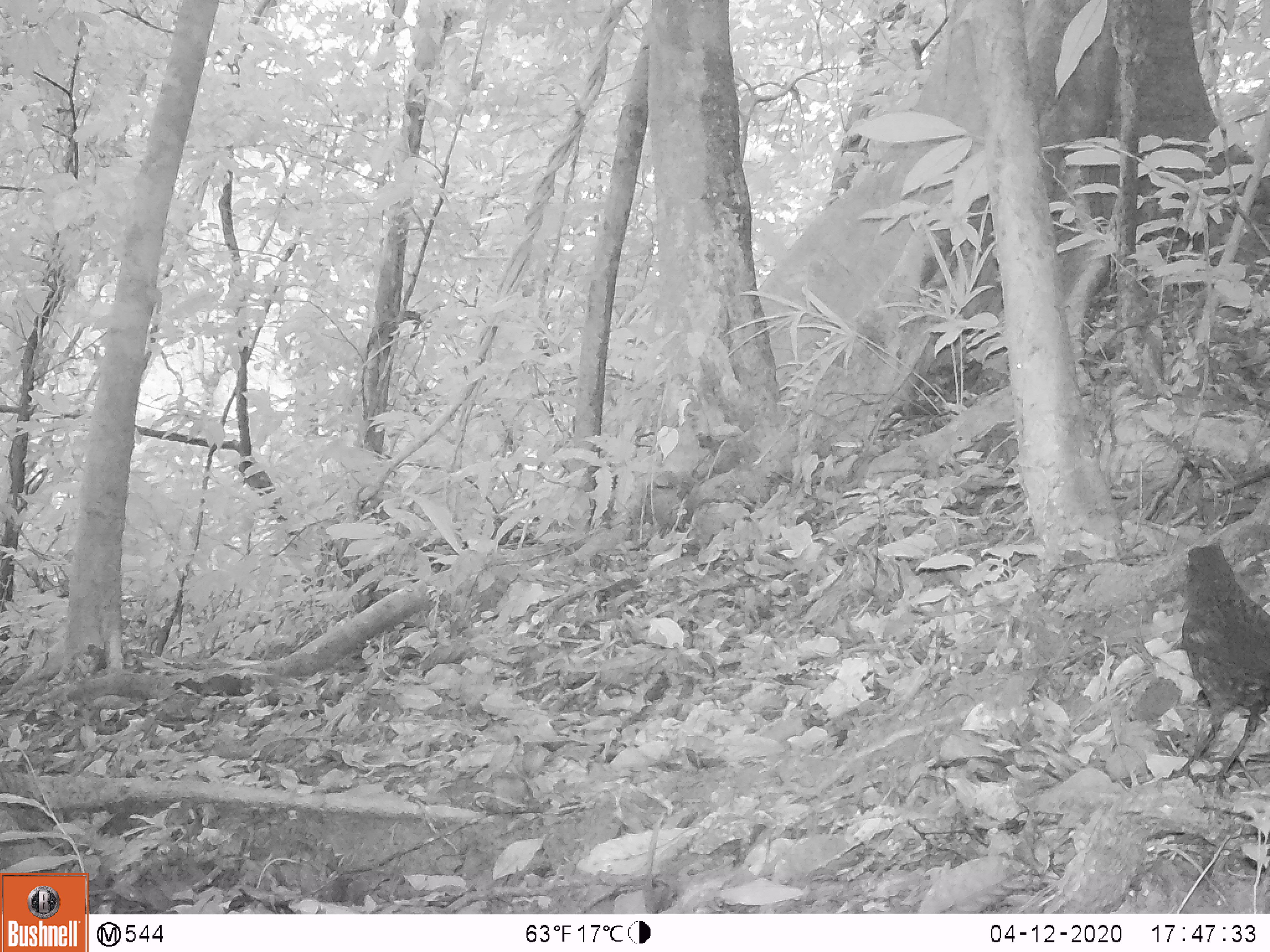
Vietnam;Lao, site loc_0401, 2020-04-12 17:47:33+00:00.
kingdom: Animalia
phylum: Chordata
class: Aves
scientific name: Aves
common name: bird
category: unidentified bird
Unidentified bird (bird) (Aves). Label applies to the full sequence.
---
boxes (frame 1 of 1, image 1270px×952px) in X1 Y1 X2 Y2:
unidentified bird: 1156 540 1269 795